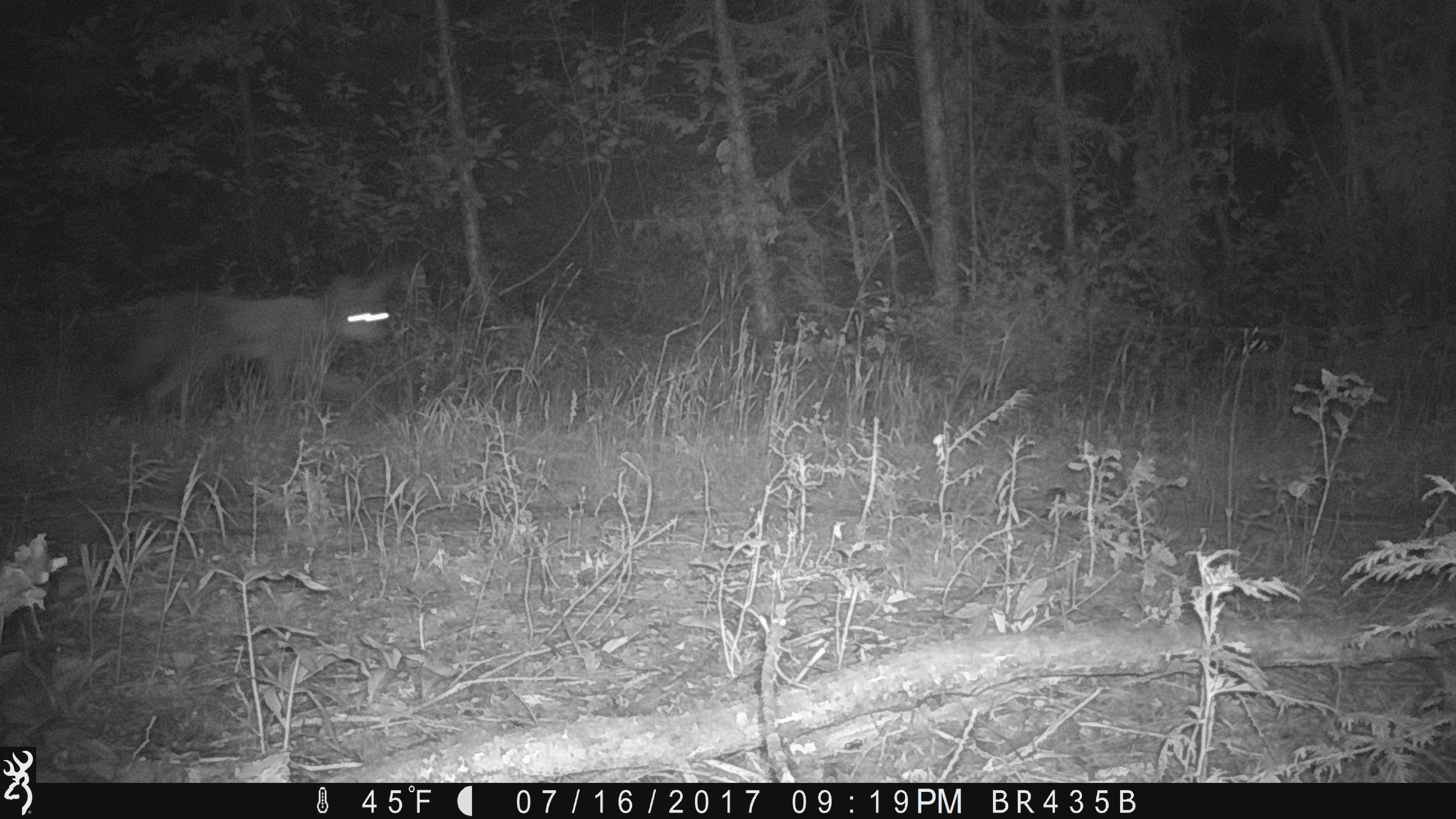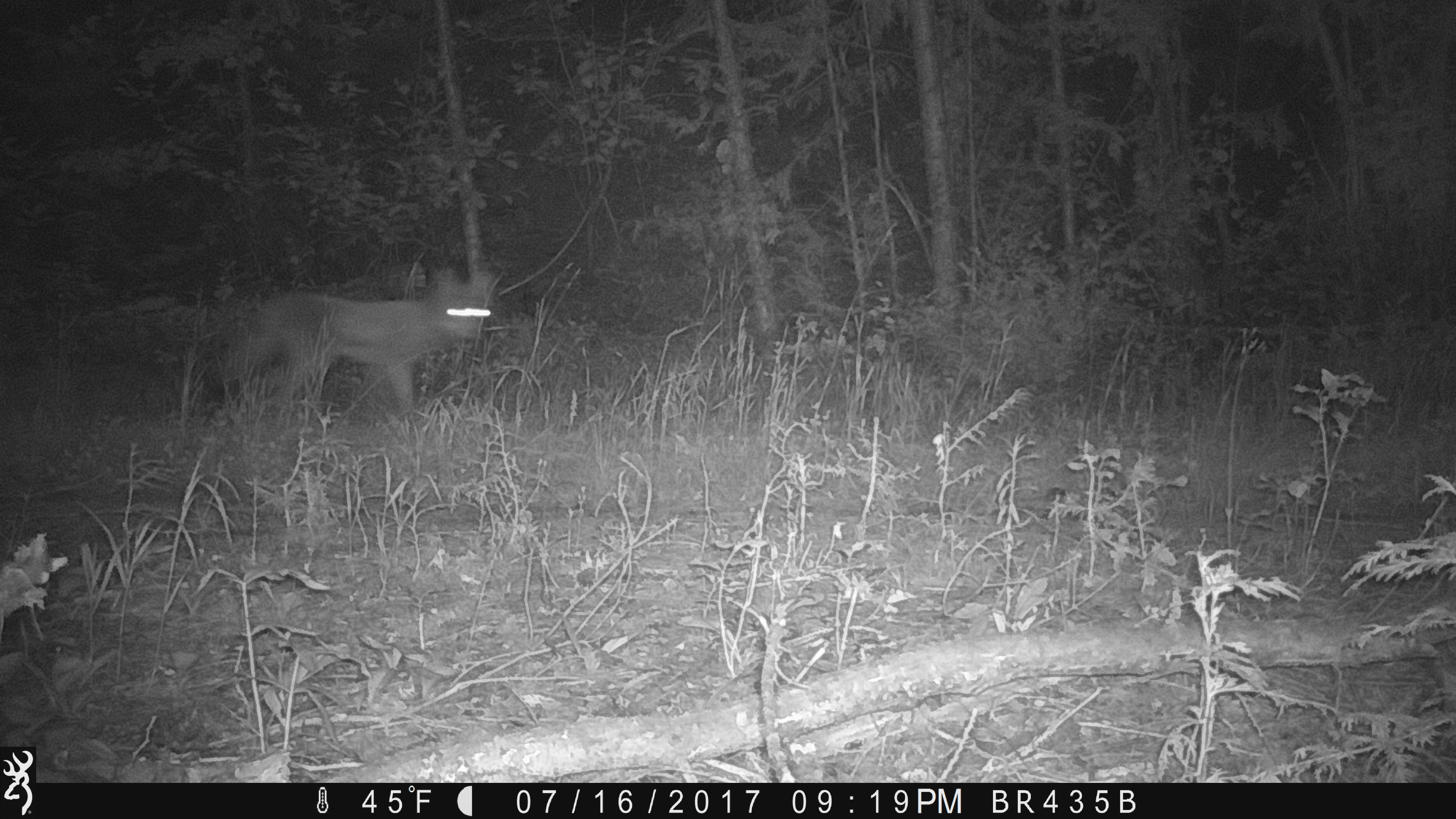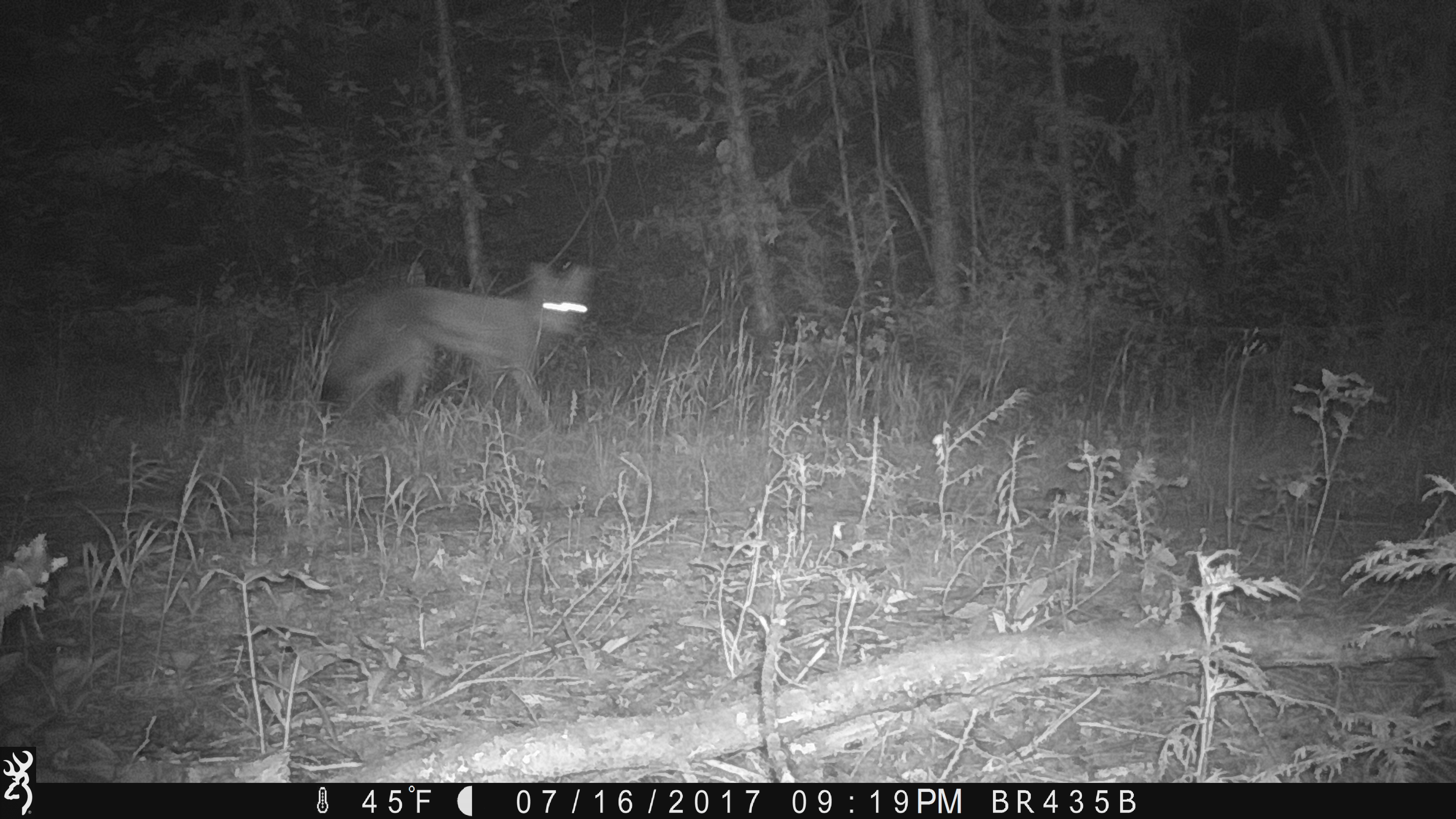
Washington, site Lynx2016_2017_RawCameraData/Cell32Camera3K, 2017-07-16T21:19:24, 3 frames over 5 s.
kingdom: Animalia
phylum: Chordata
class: Mammalia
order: Carnivora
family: Canidae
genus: Canis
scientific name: Canis latrans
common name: coyote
Canis latrans (coyote). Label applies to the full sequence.